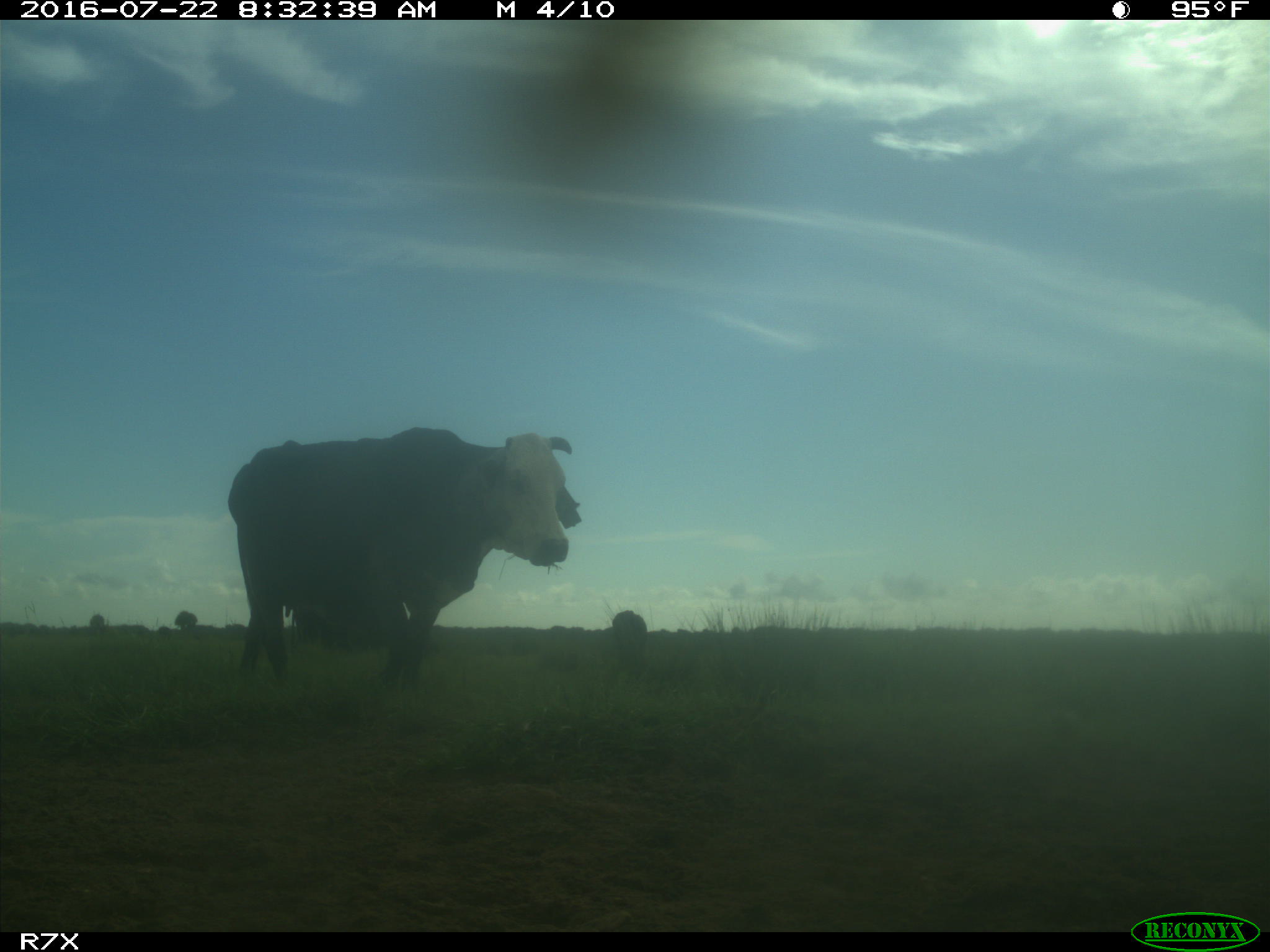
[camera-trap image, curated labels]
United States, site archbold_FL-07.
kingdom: Animalia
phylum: Chordata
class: Mammalia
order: Artiodactyla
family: Bovidae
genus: Bos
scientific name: Bos taurus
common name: domestic cow